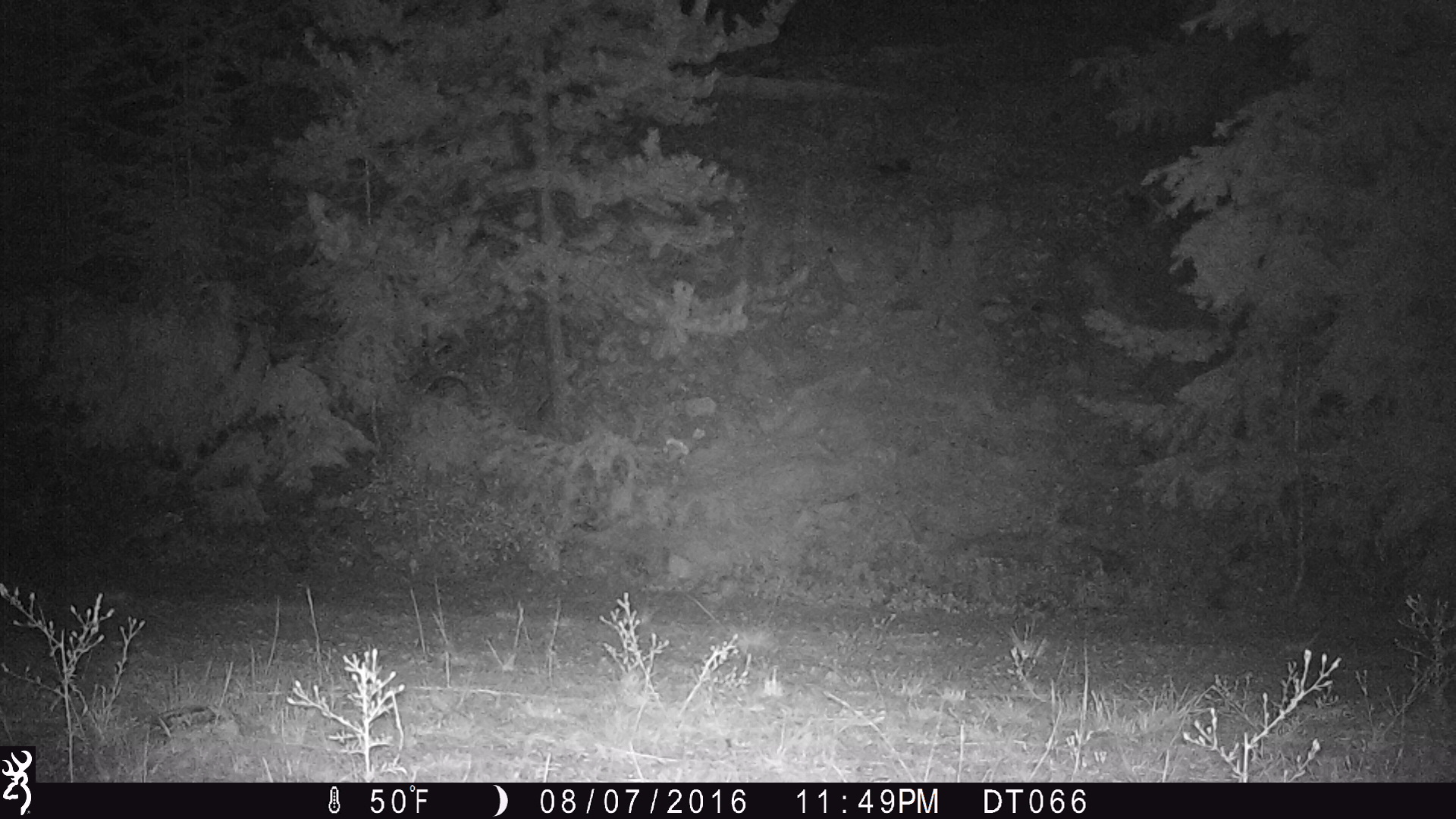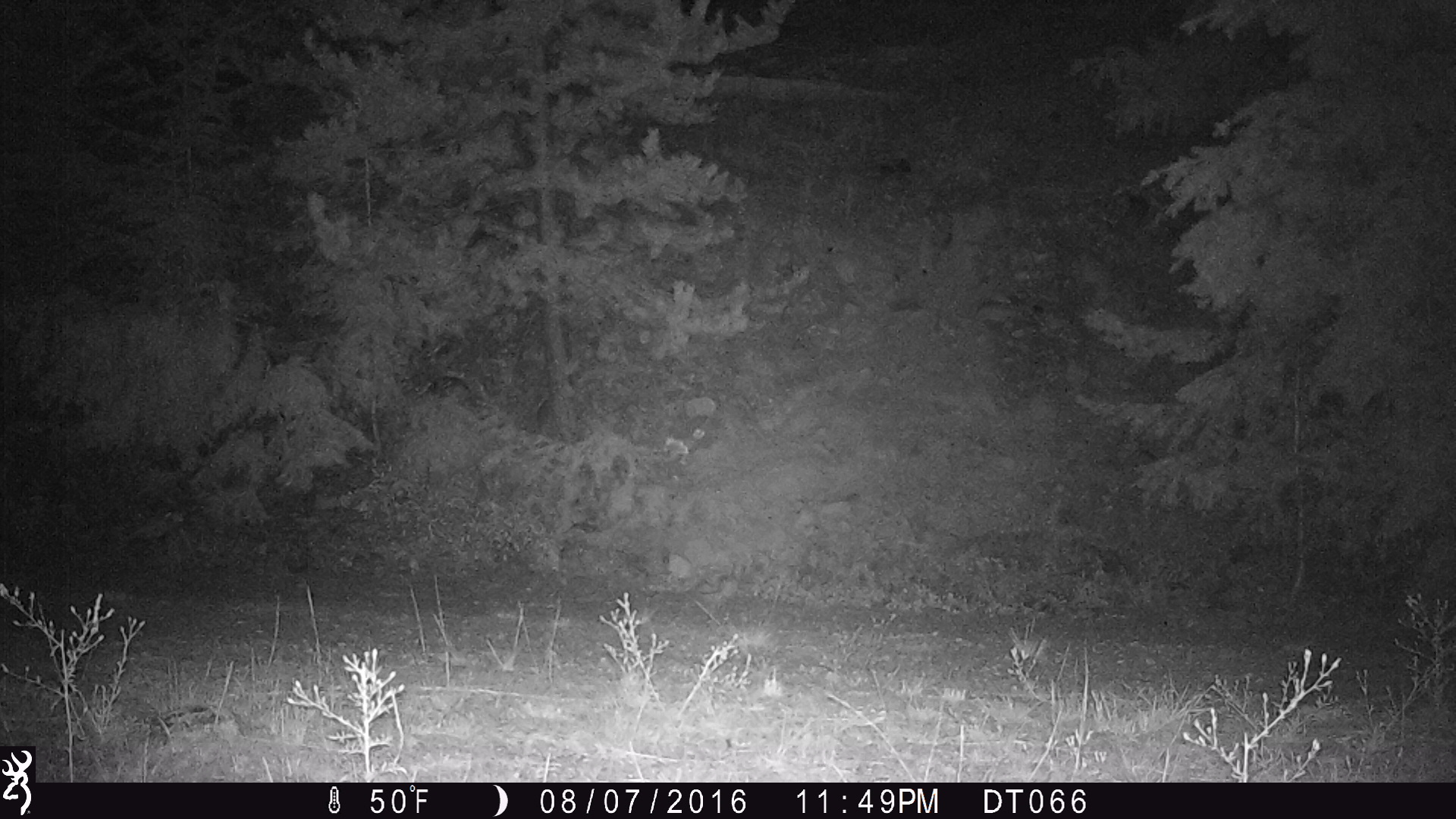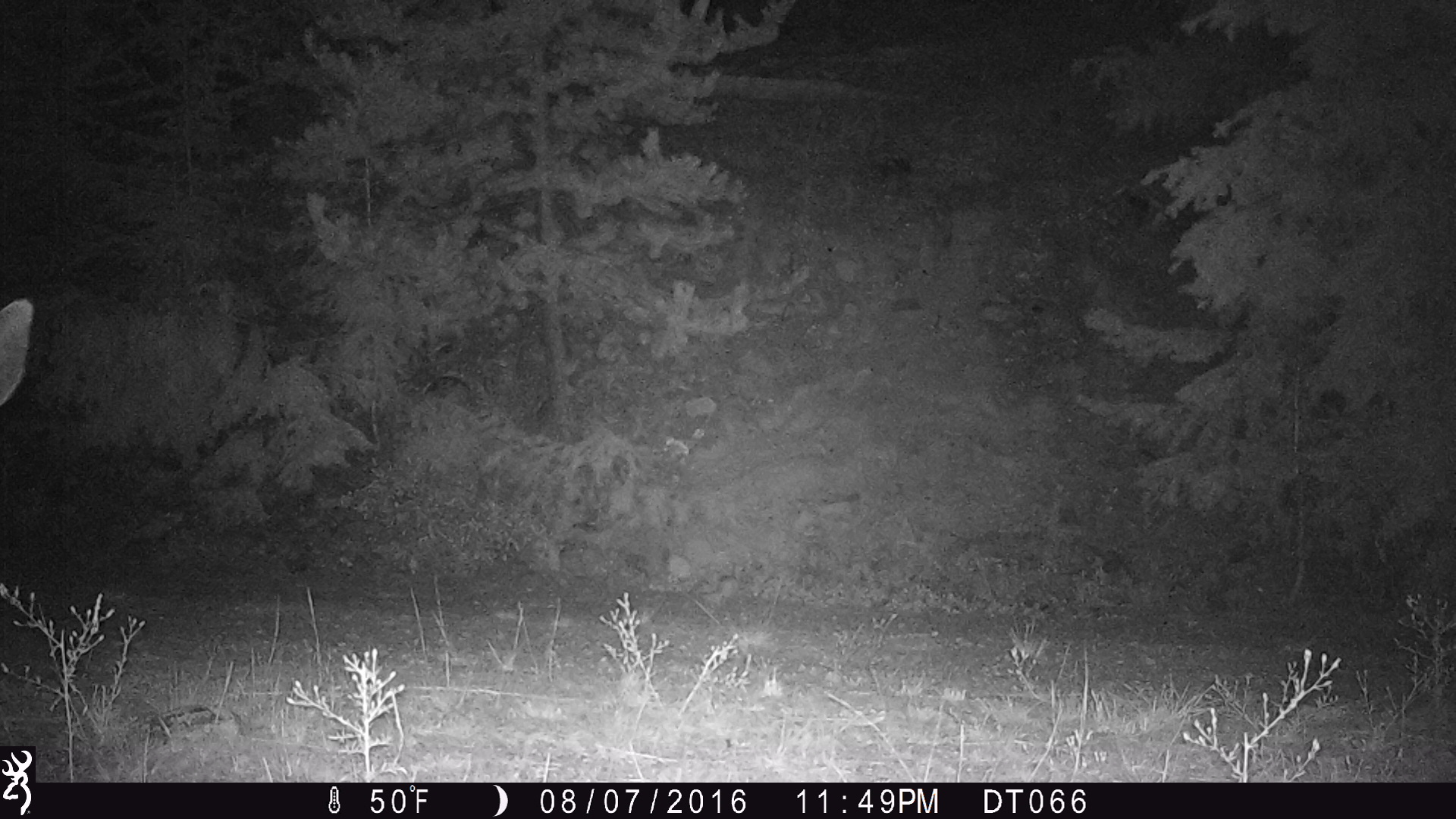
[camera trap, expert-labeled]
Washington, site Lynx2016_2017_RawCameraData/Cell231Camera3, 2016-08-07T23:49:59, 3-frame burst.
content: unidentified animal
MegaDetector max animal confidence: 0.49